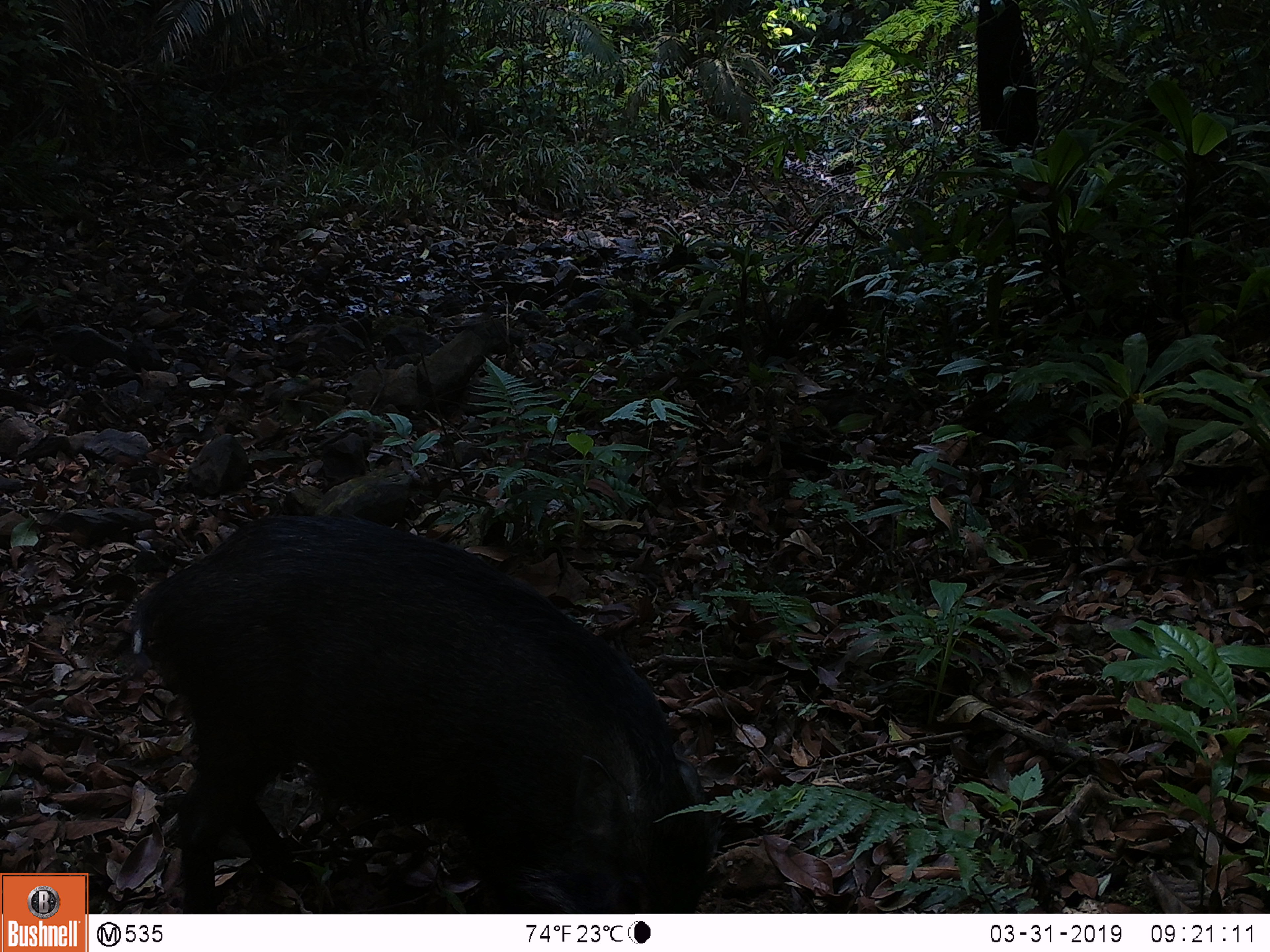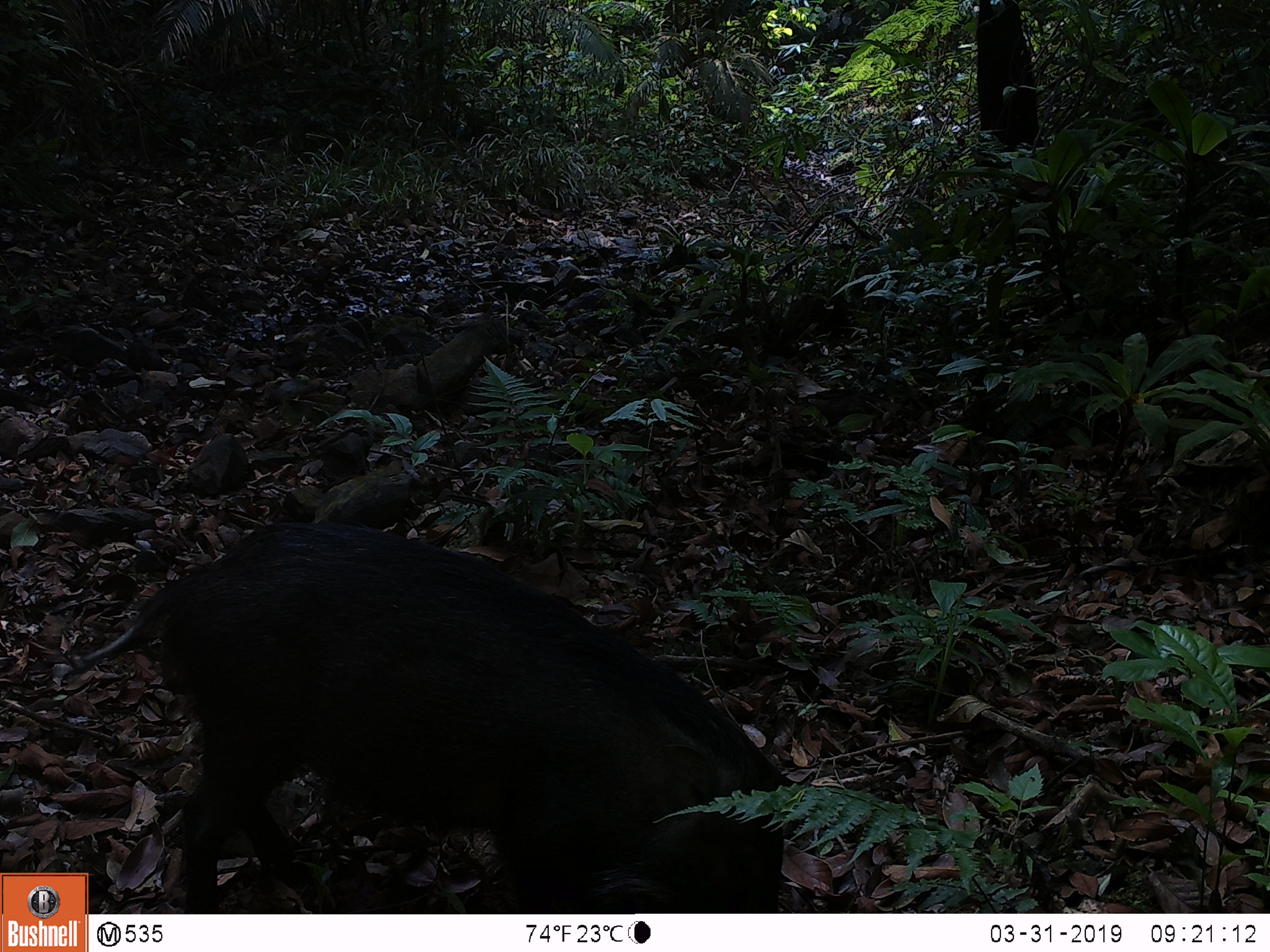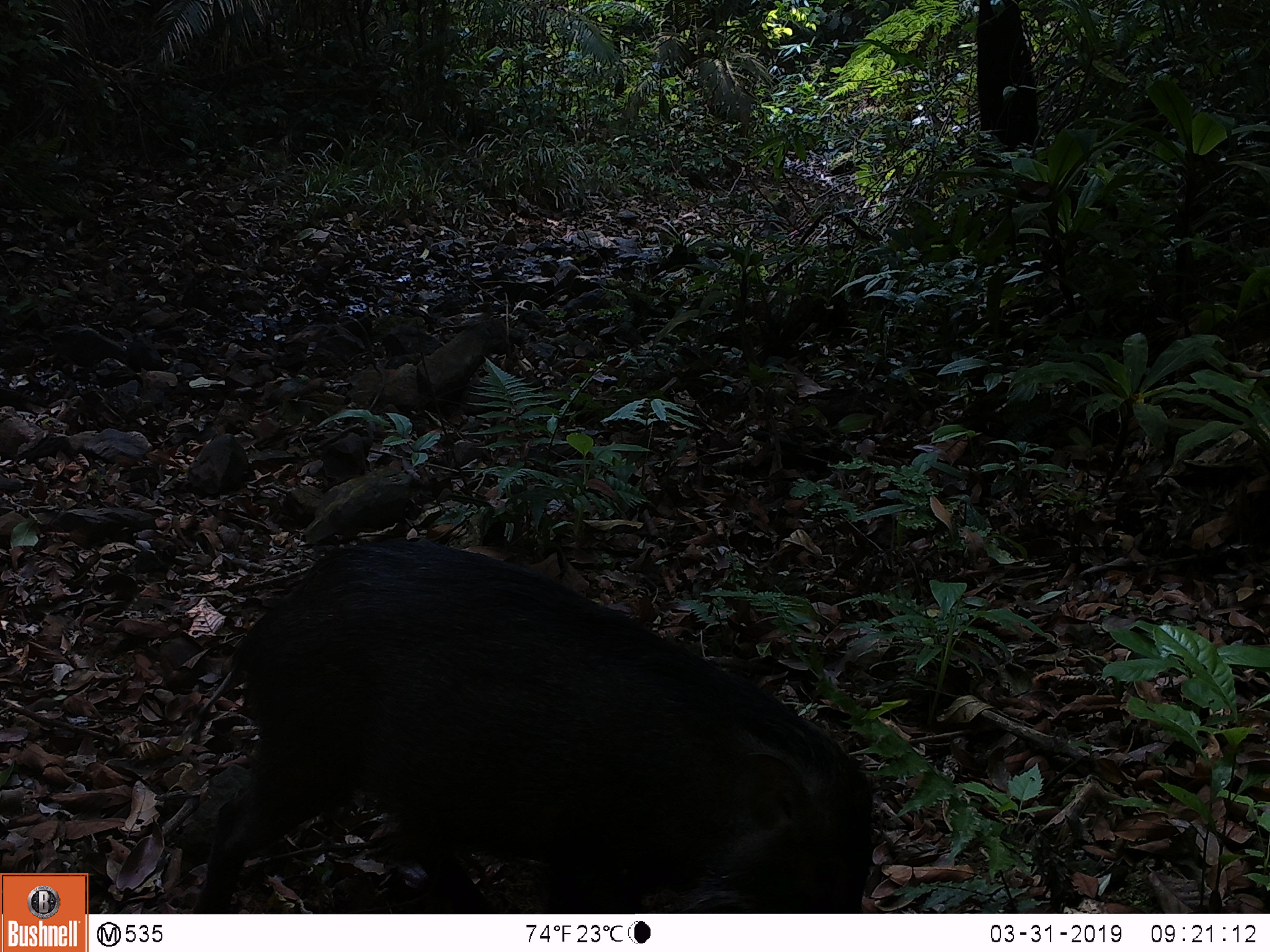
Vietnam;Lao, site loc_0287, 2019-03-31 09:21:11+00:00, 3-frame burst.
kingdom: Animalia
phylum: Chordata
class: Mammalia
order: Artiodactyla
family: Suidae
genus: Sus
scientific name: Sus scrofa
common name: eurasian wild pig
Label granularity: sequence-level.